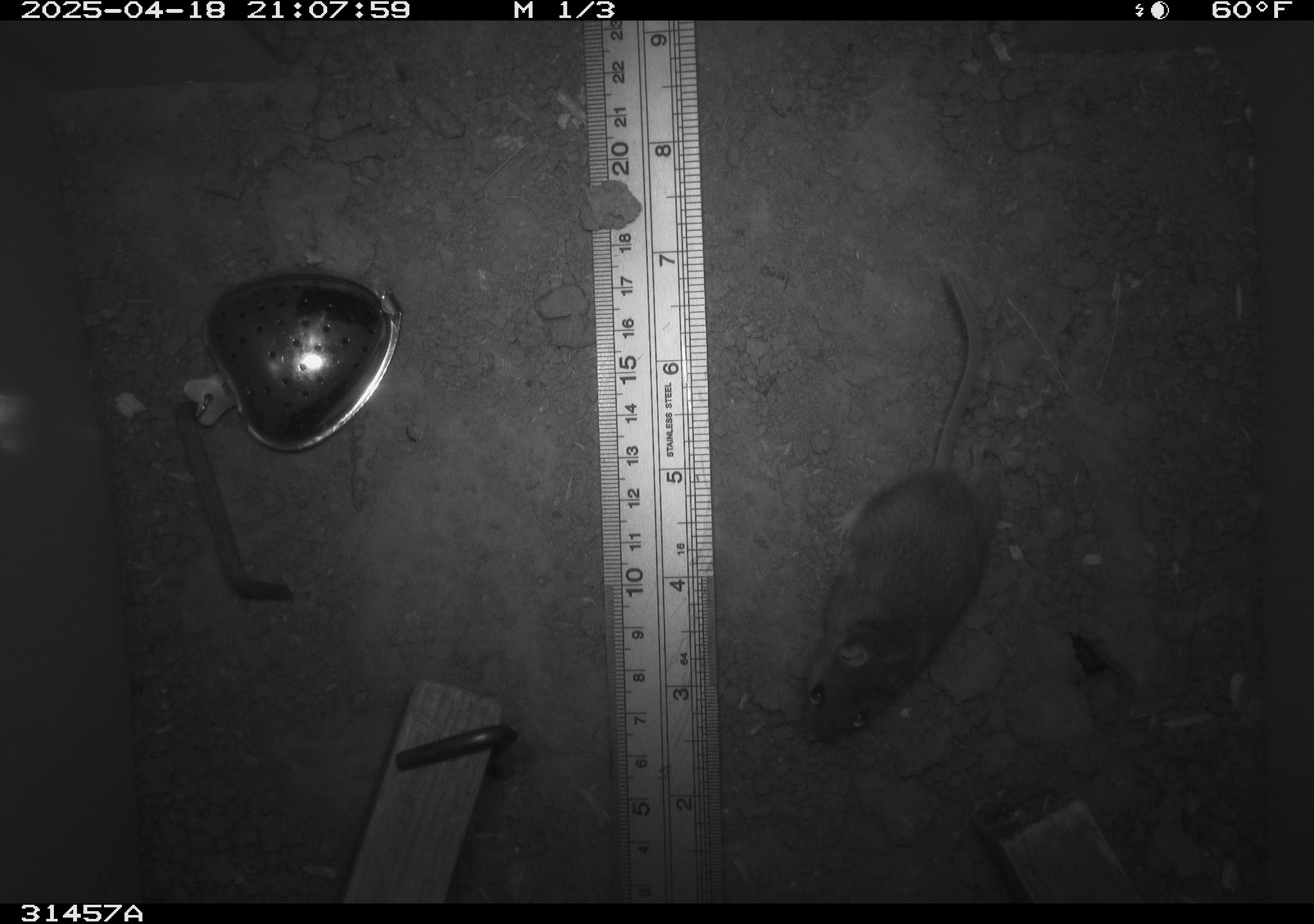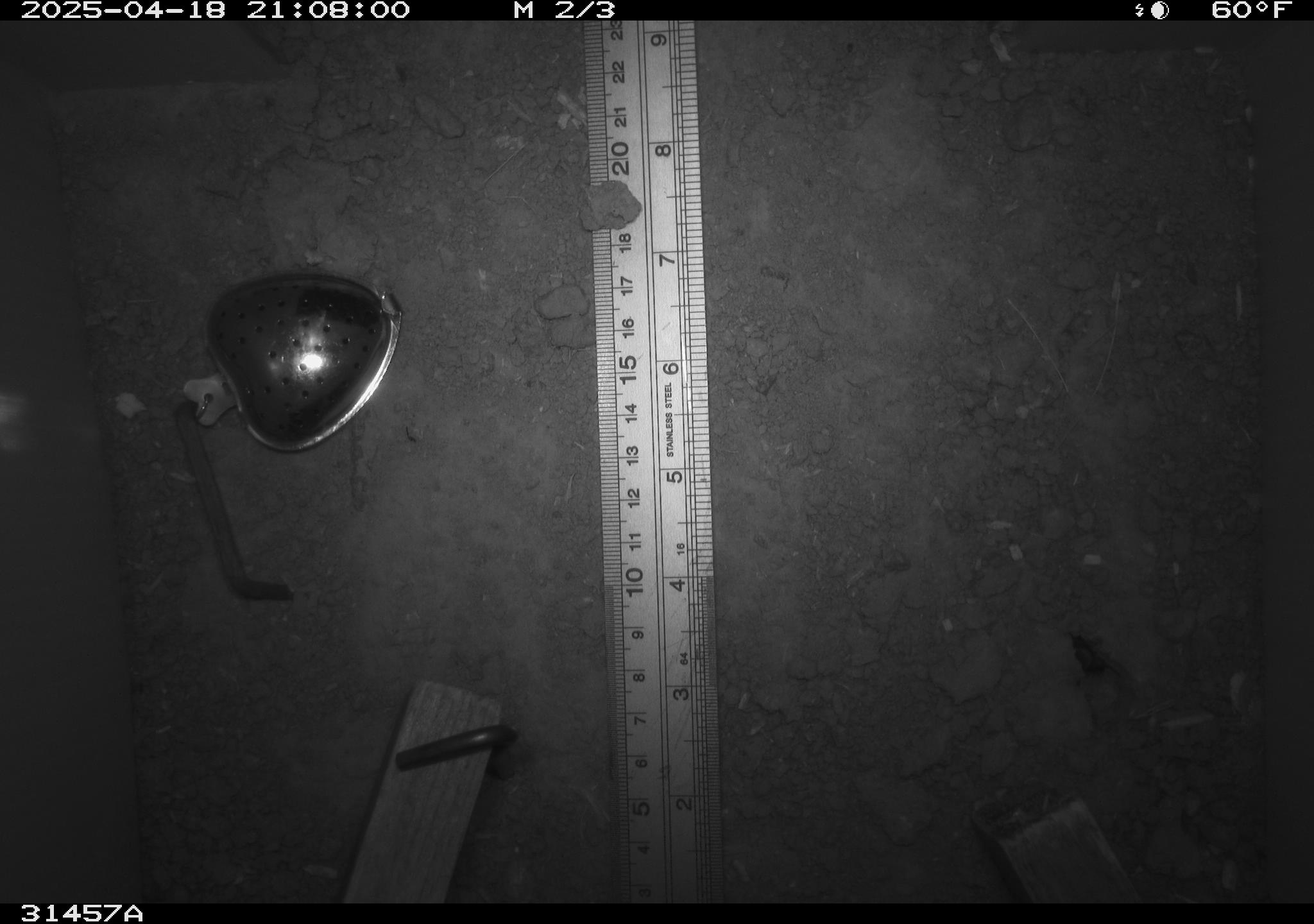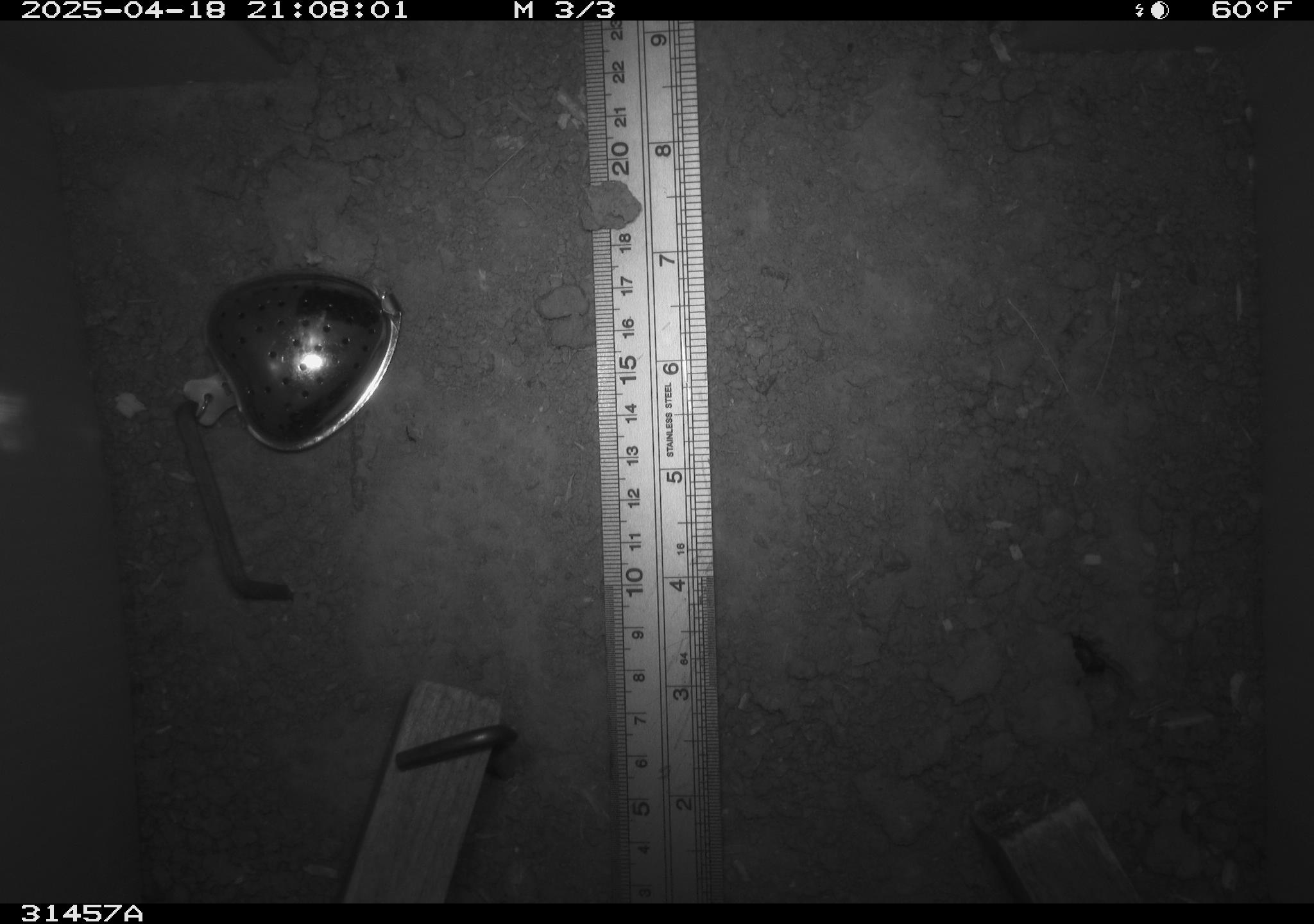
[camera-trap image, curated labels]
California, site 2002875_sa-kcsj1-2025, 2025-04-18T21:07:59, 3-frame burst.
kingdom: Animalia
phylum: Chordata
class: Mammalia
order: Rodentia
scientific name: Rodentia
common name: rodent